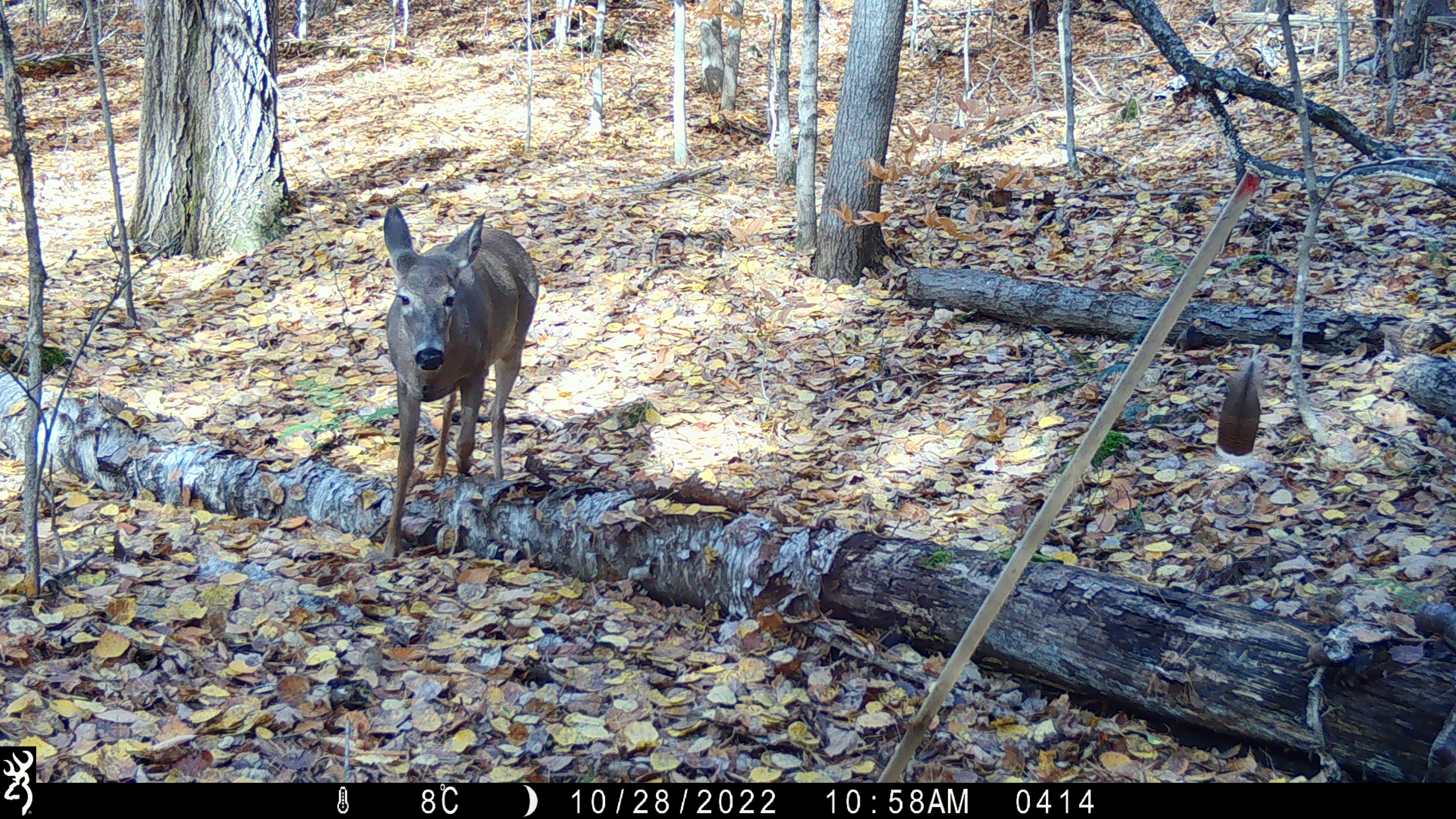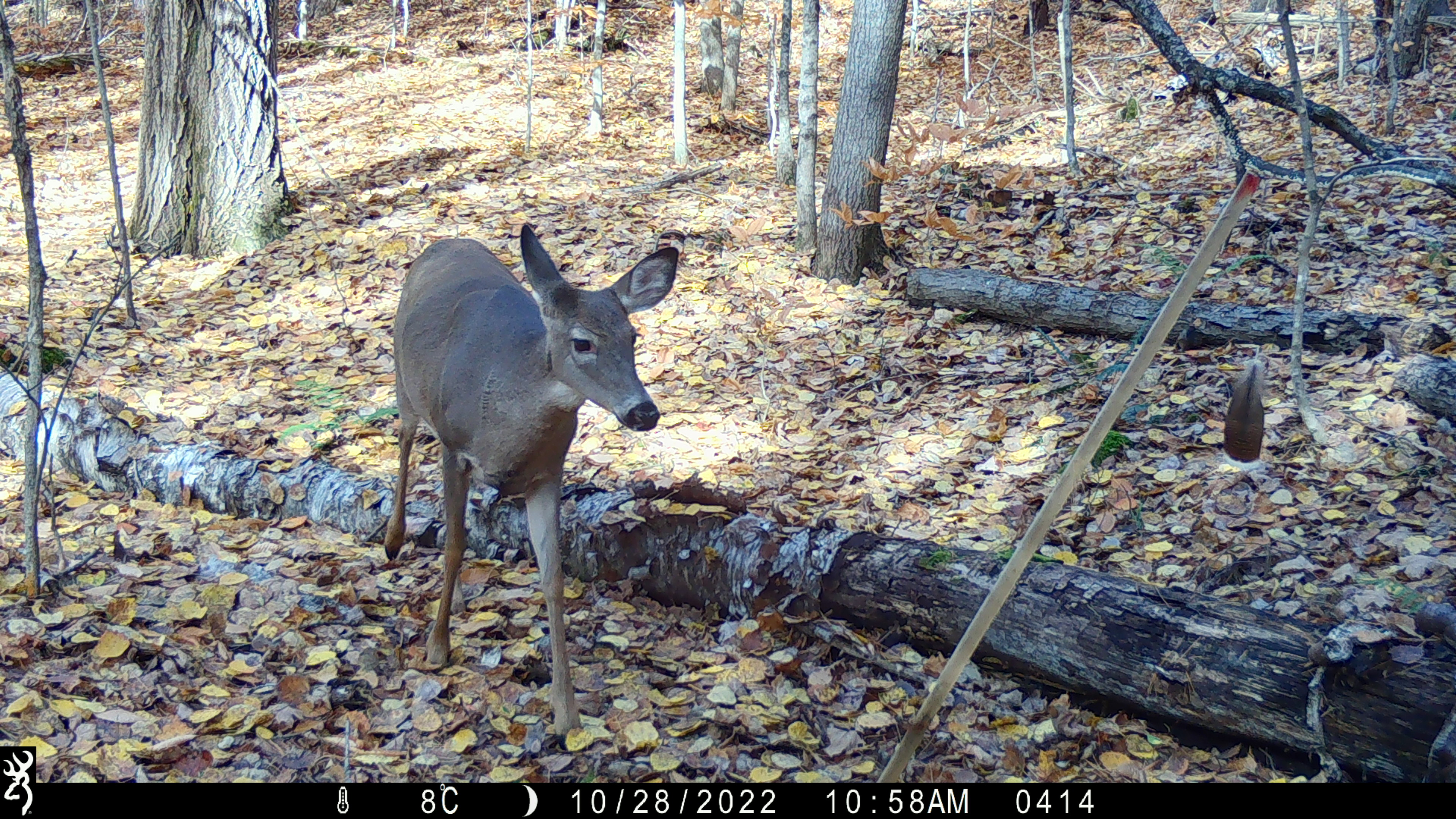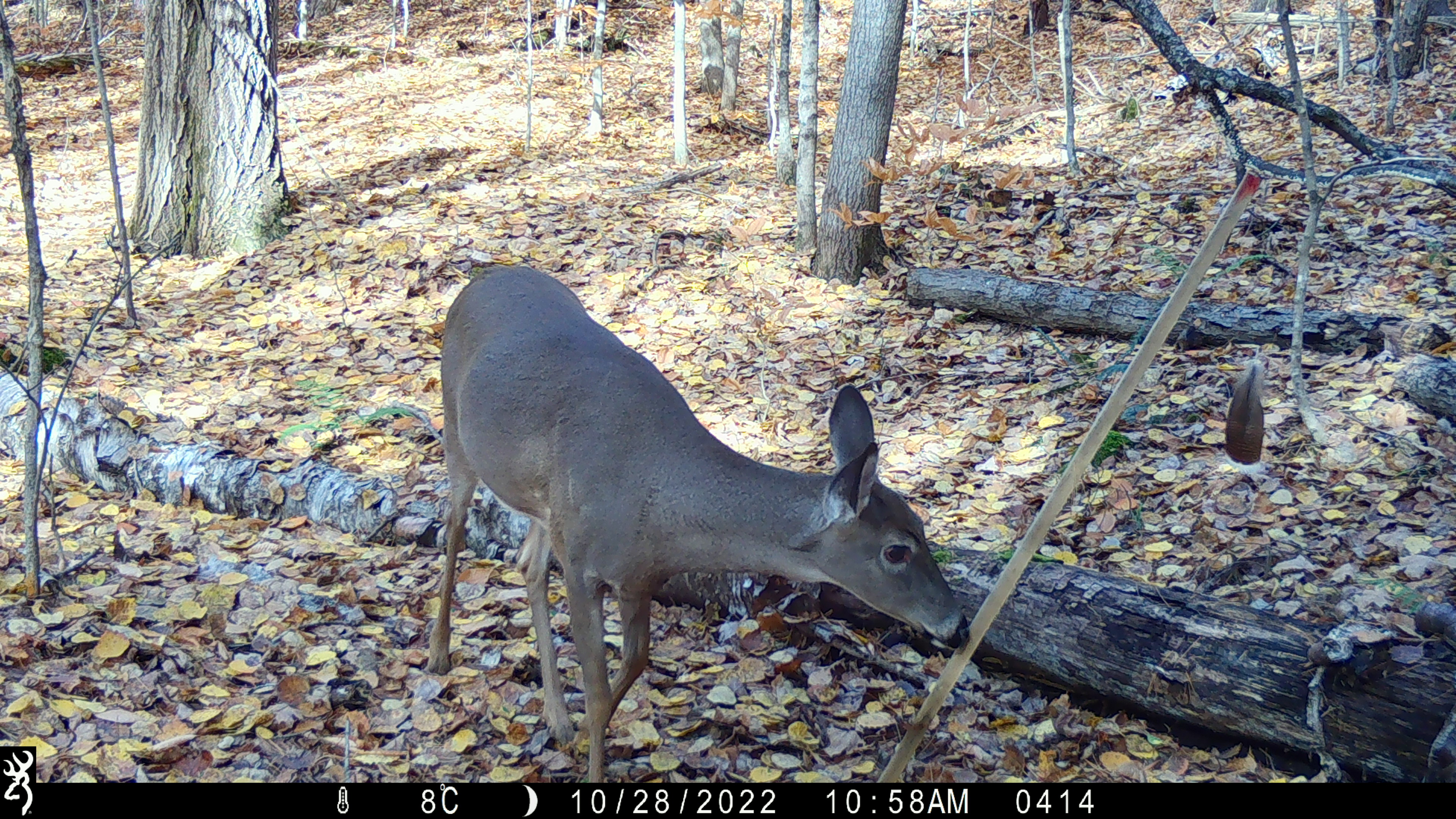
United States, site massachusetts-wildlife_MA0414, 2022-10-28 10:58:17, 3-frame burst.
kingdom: Animalia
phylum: Chordata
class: Mammalia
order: Artiodactyla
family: Cervidae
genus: Odocoileus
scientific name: Odocoileus virginianus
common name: white-tailed deer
White-tailed deer (Odocoileus virginianus).